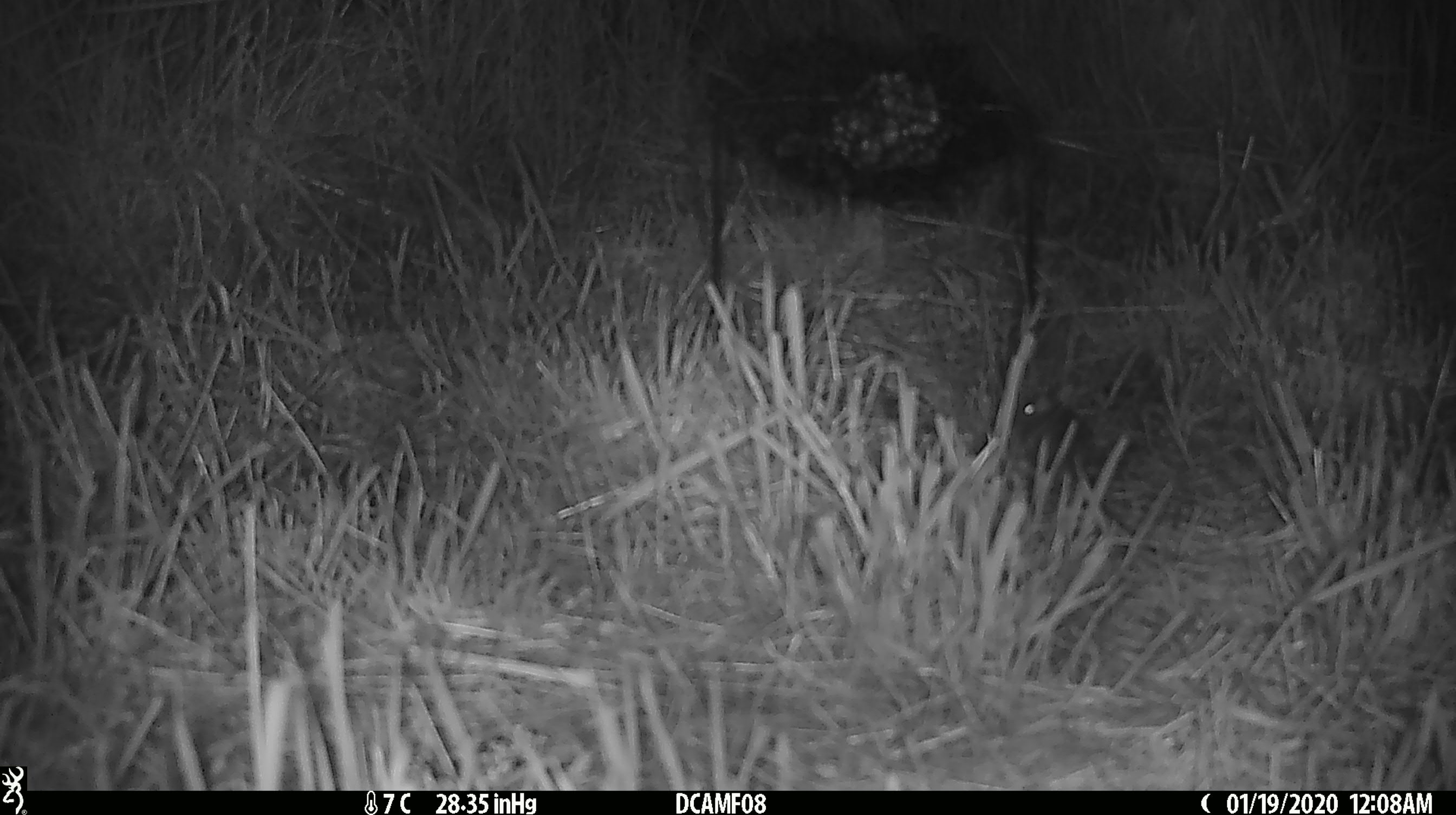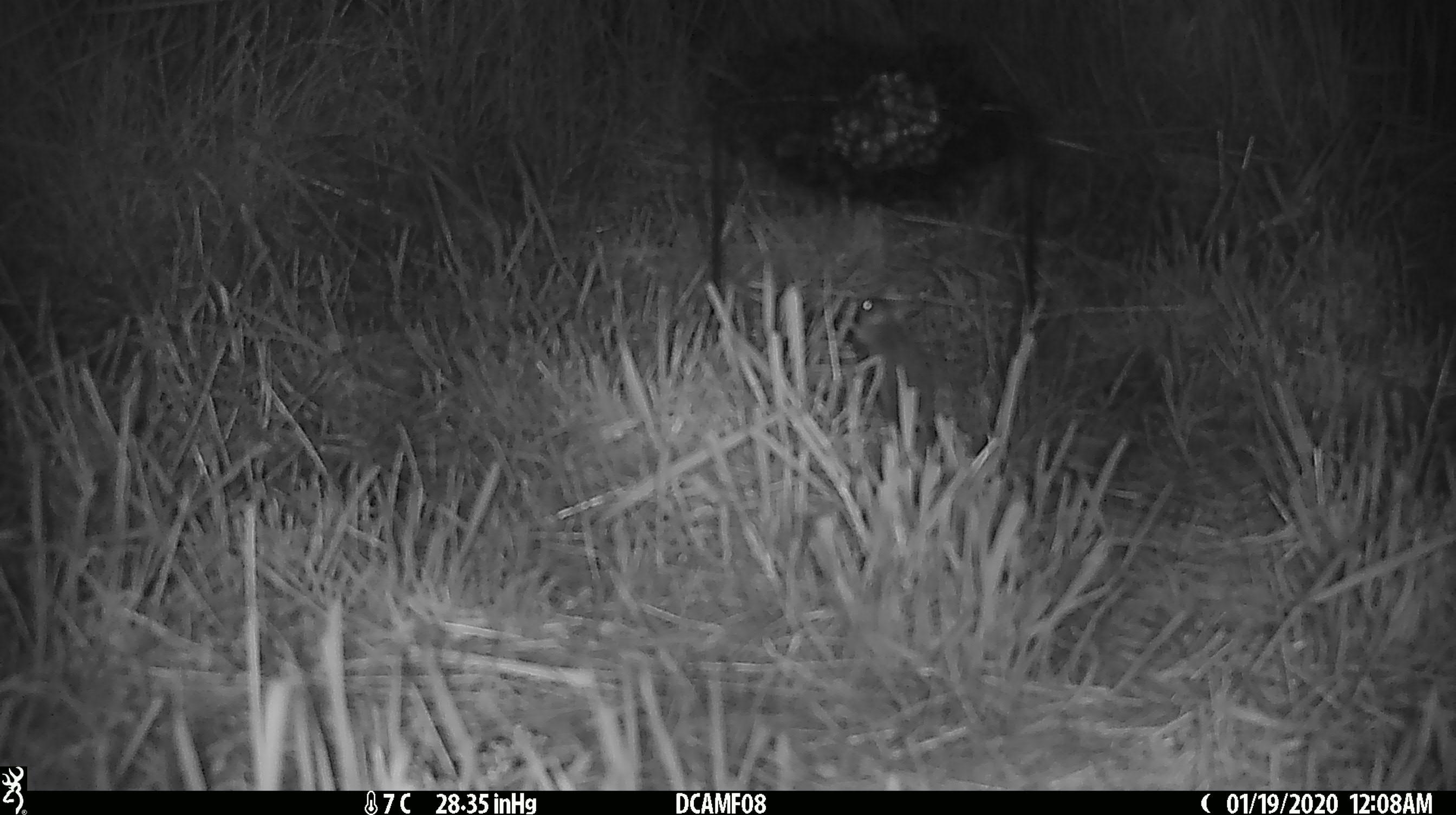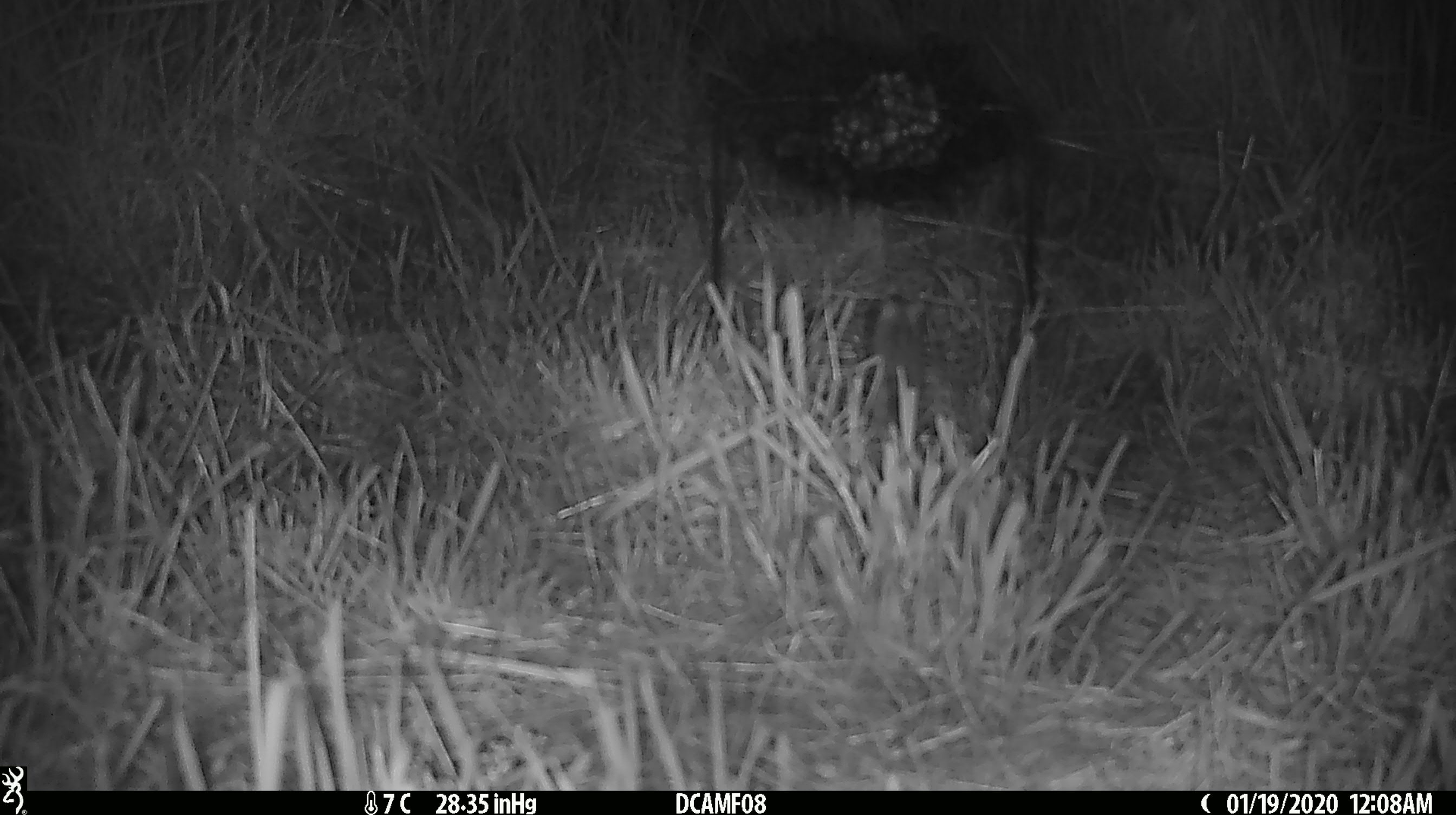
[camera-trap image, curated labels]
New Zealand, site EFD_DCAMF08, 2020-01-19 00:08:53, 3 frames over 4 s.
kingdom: Animalia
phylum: Chordata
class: Mammalia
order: Rodentia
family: Muridae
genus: Mus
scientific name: Mus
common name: mouse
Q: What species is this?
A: Mouse (Mus).